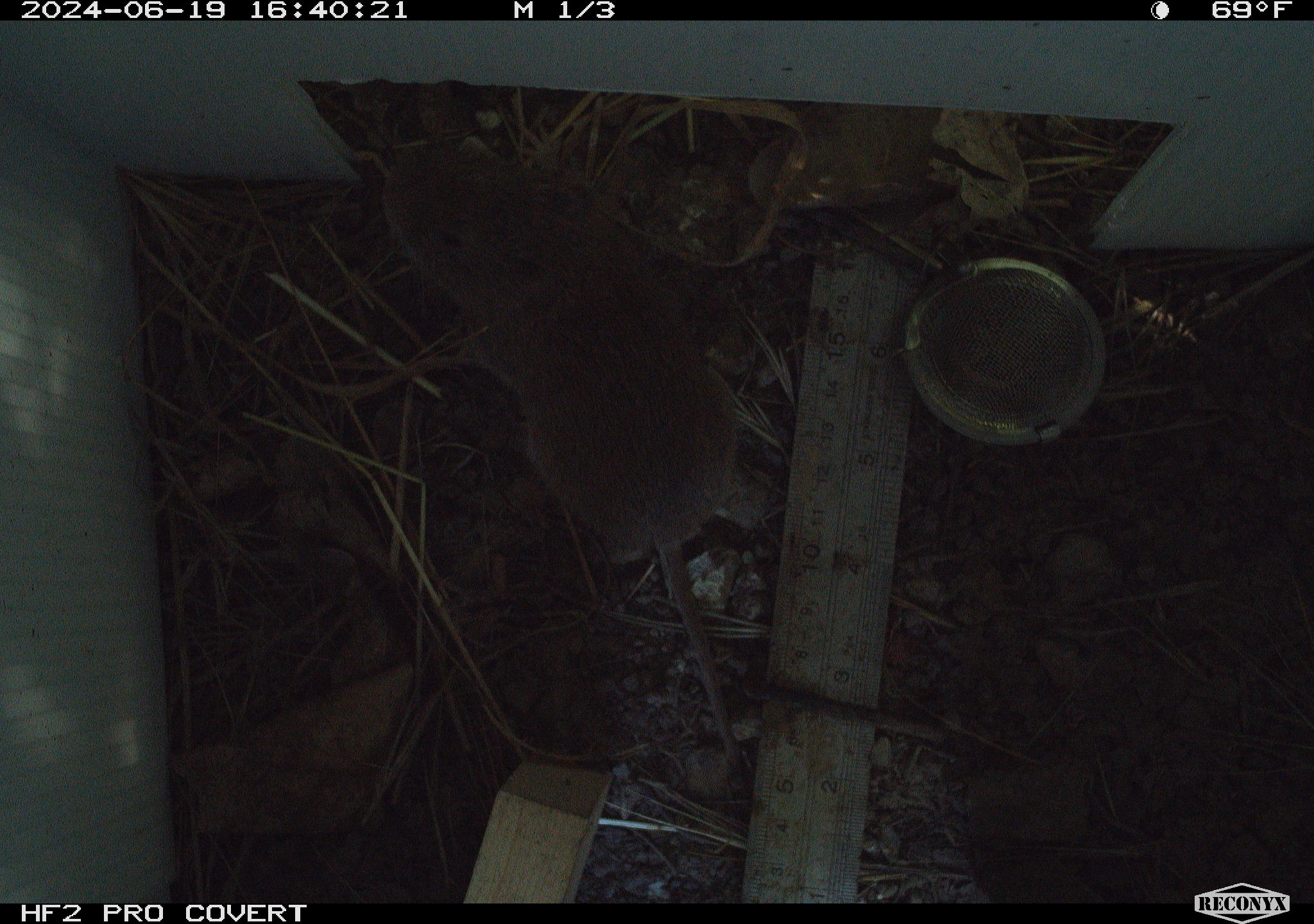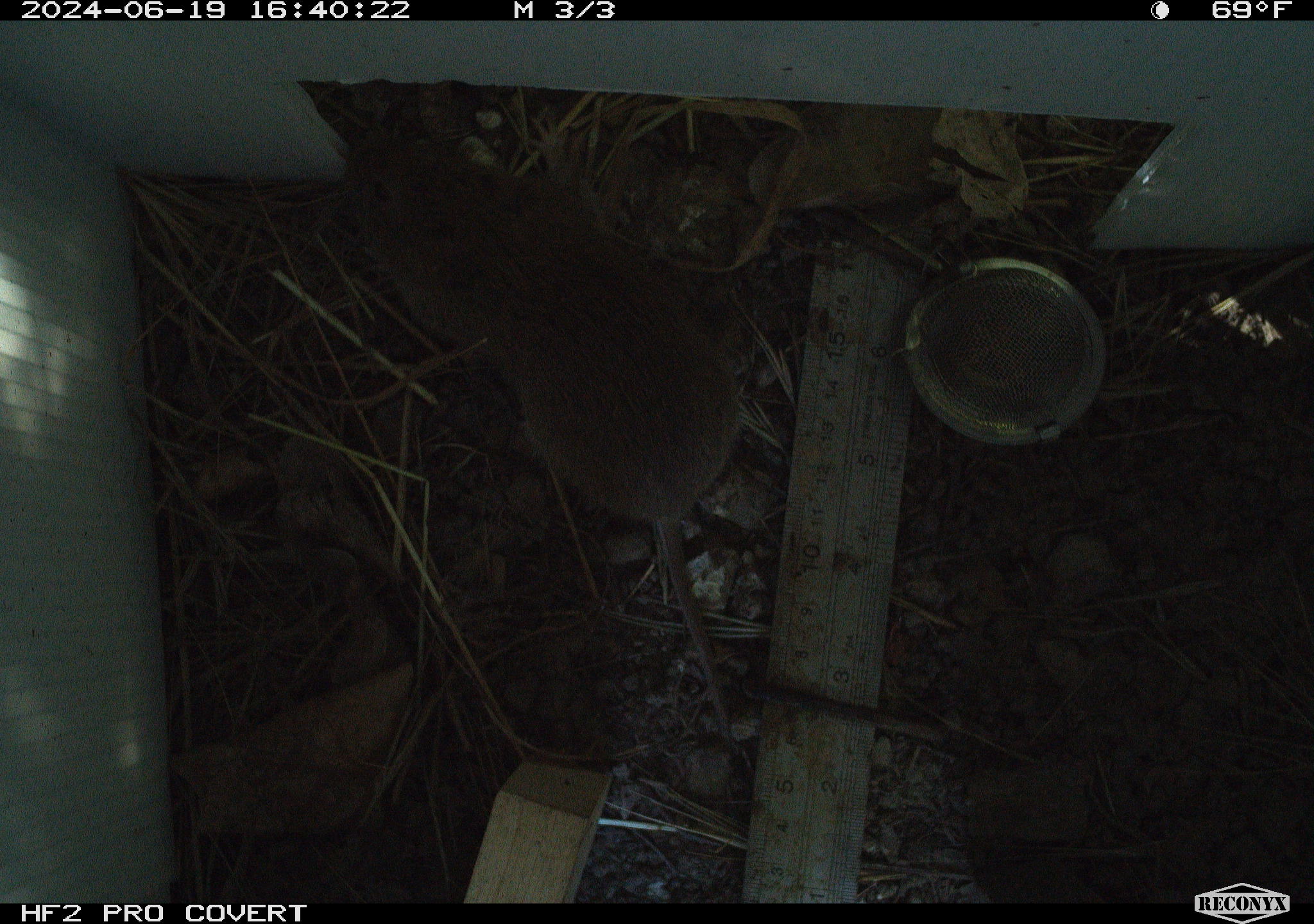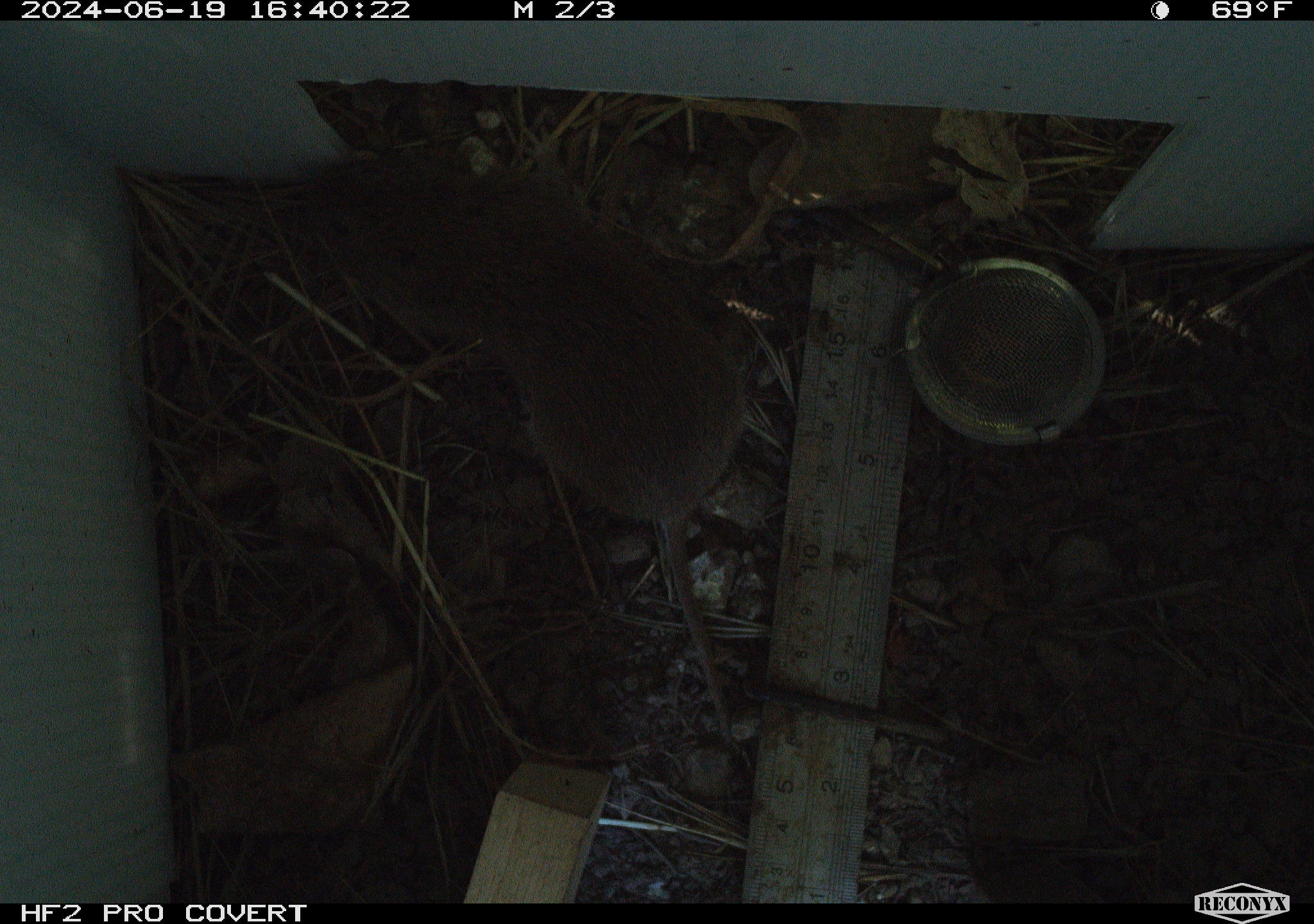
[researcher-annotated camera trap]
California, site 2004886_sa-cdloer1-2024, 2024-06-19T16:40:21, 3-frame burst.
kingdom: Animalia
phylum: Chordata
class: Mammalia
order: Rodentia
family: Cricetidae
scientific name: Arvicolinae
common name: voles, lemmings, and muskrats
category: arvicolinae subfamily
Arvicolinae subfamily (voles, lemmings, and muskrats) (Arvicolinae).